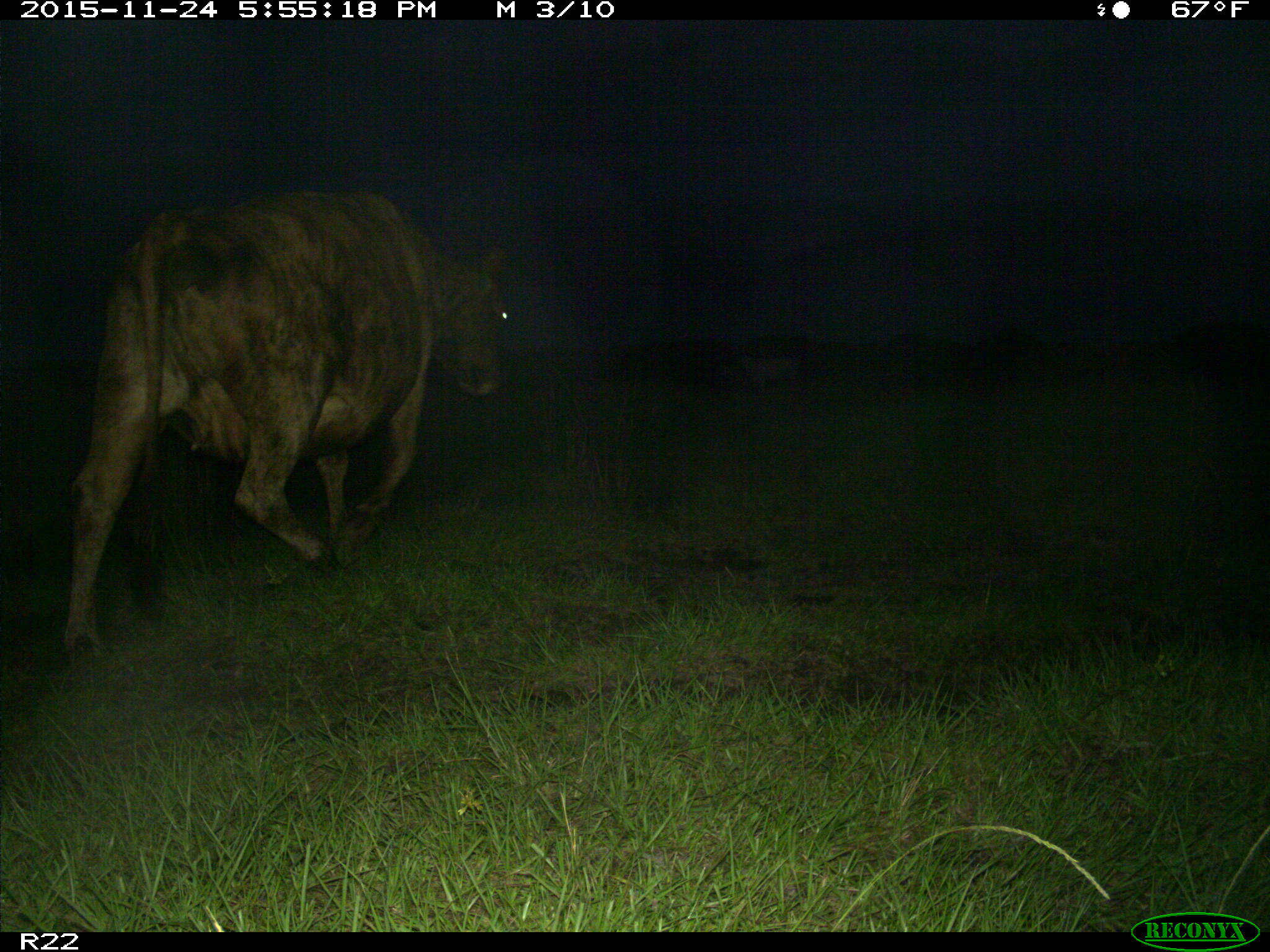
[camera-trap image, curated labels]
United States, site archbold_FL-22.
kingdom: Animalia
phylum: Chordata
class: Mammalia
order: Artiodactyla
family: Bovidae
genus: Bos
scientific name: Bos taurus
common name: domestic cow